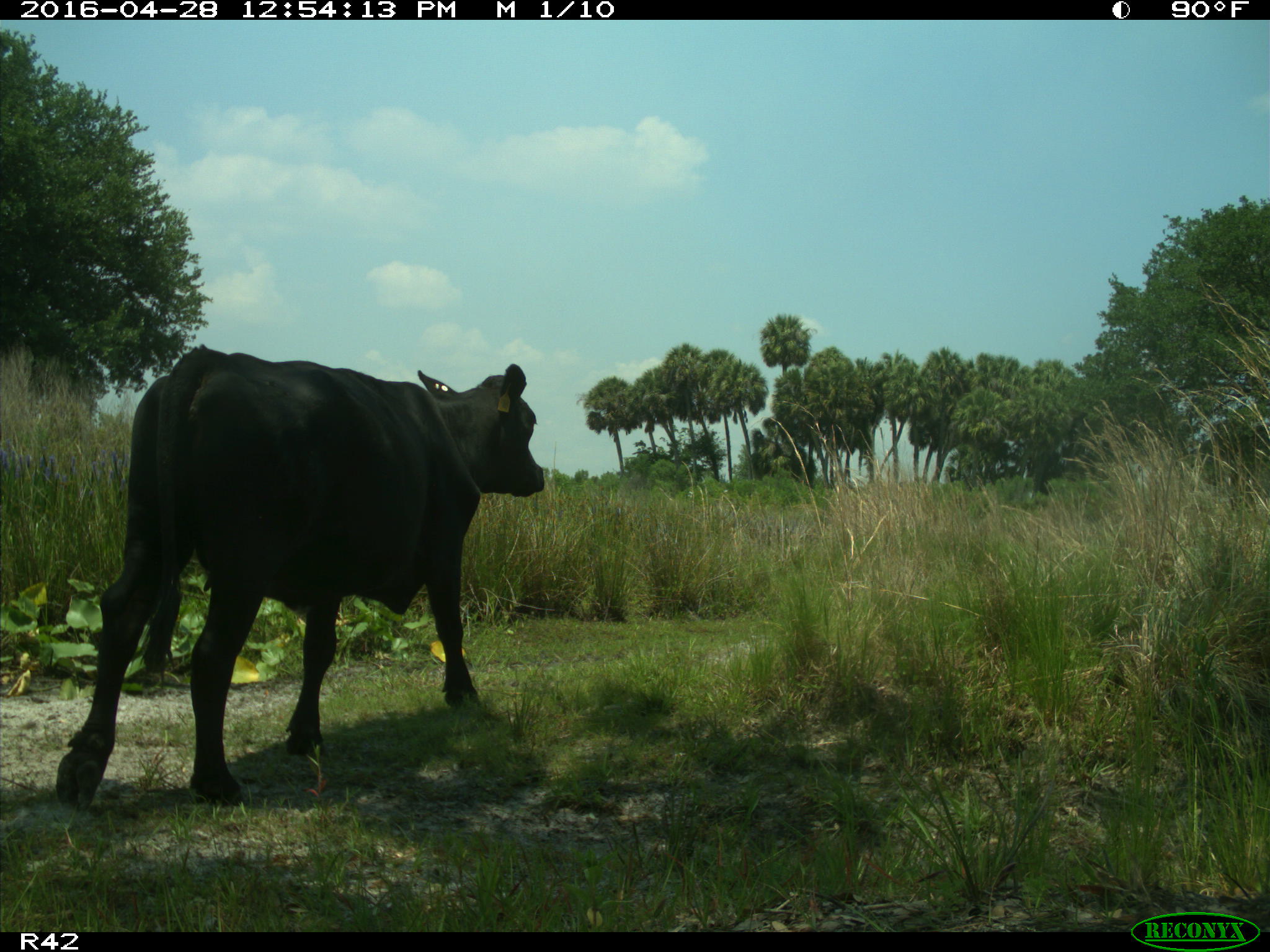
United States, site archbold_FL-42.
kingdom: Animalia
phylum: Chordata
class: Mammalia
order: Artiodactyla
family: Bovidae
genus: Bos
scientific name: Bos taurus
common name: domestic cow